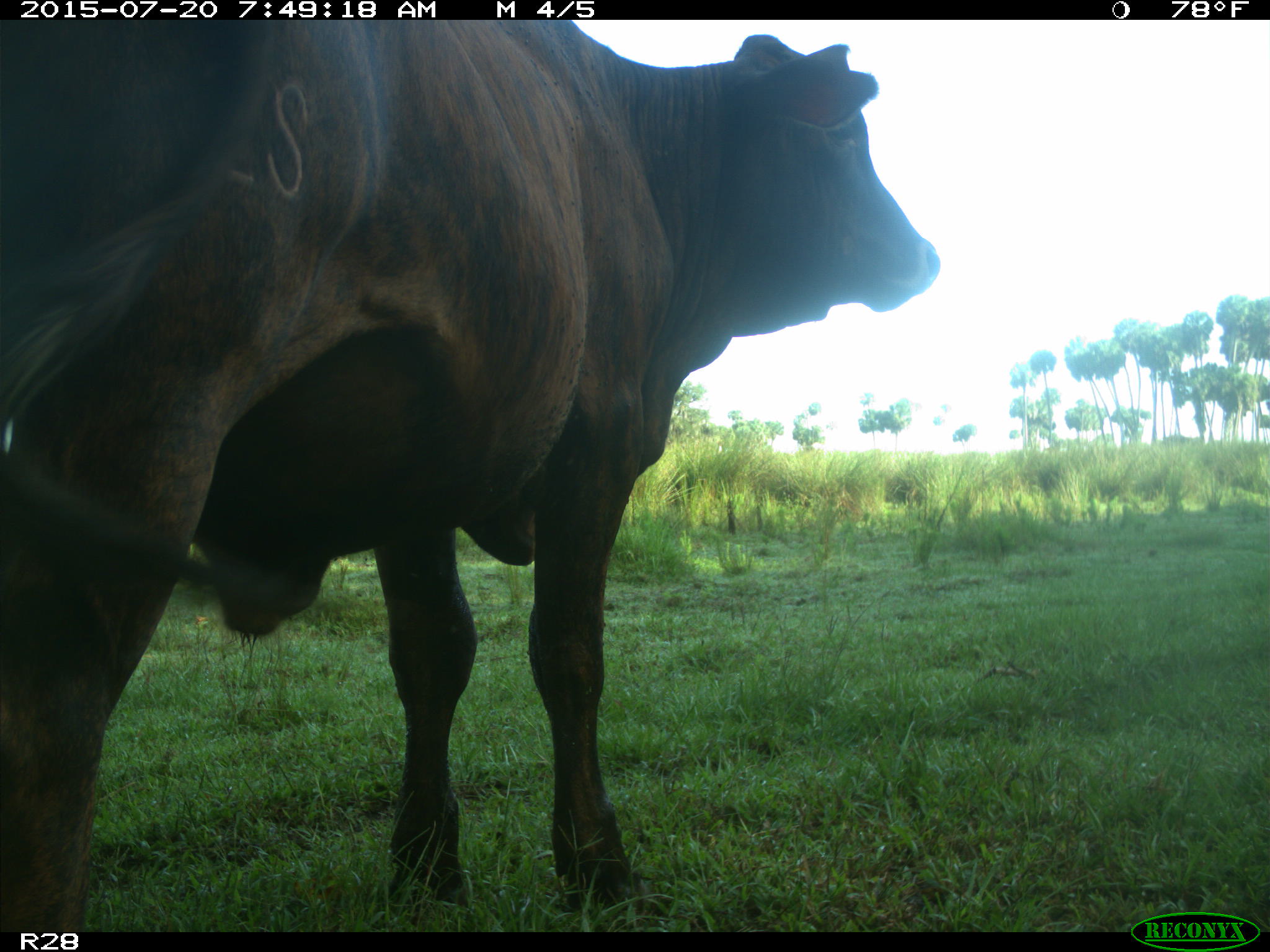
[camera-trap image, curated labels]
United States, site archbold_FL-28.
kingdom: Animalia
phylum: Chordata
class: Mammalia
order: Artiodactyla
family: Bovidae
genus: Bos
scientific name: Bos taurus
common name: domestic cow